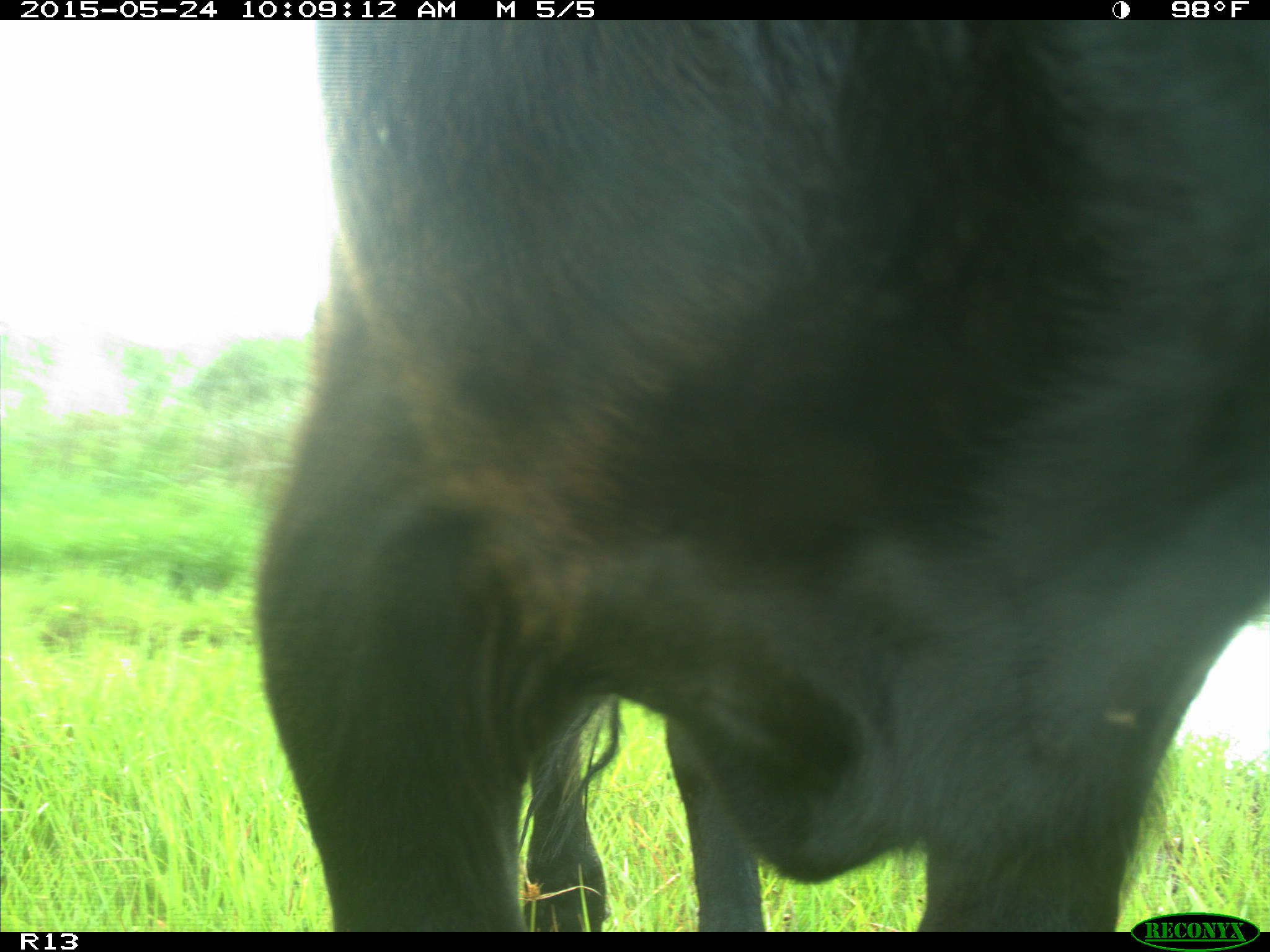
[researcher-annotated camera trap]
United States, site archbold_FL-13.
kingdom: Animalia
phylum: Chordata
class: Mammalia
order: Artiodactyla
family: Bovidae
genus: Bos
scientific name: Bos taurus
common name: domestic cow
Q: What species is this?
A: Bos taurus (domestic cow).